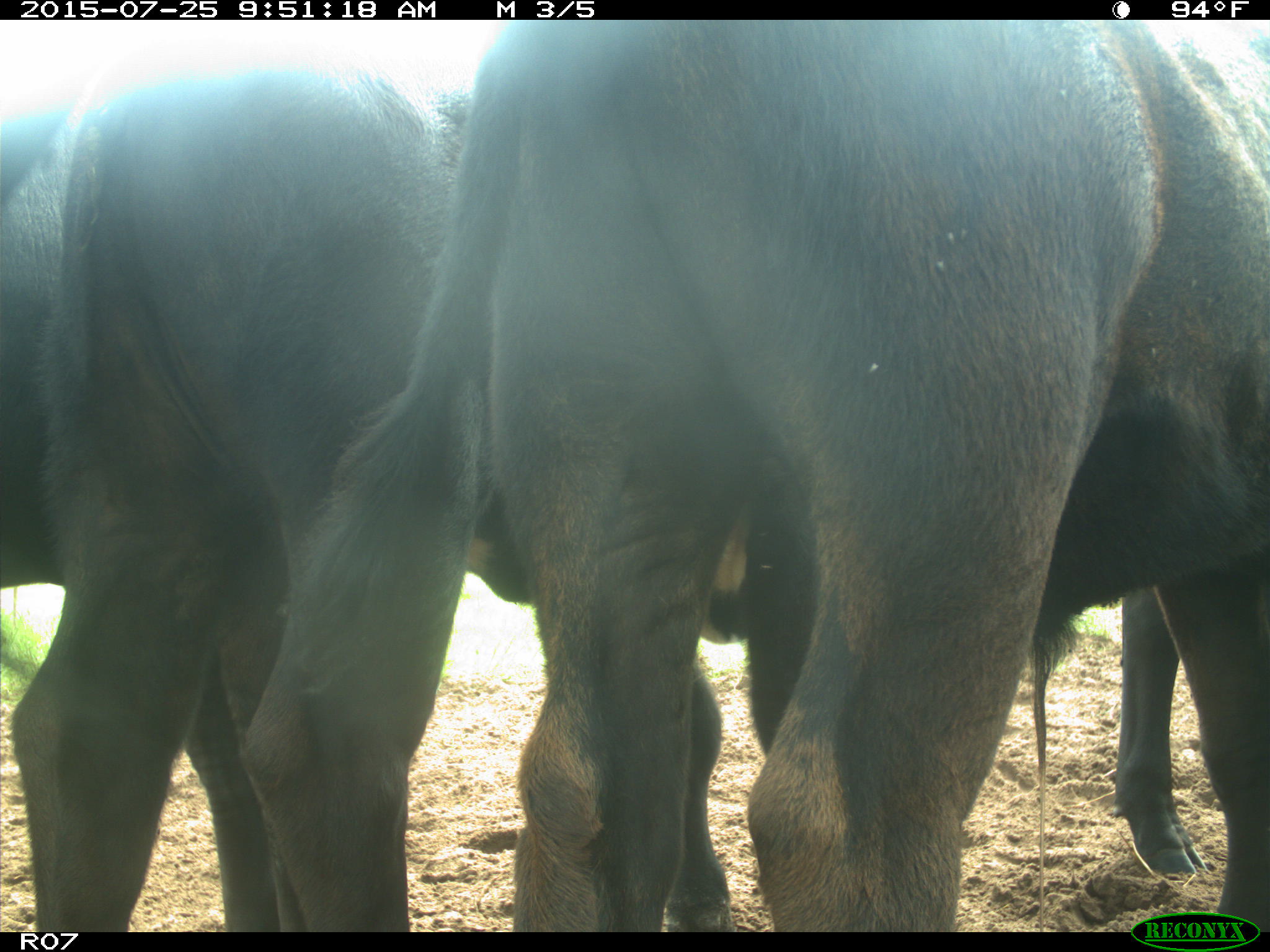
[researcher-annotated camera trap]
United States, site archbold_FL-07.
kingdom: Animalia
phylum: Chordata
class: Mammalia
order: Artiodactyla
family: Bovidae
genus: Bos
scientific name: Bos taurus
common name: domestic cow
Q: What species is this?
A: Bos taurus (domestic cow).